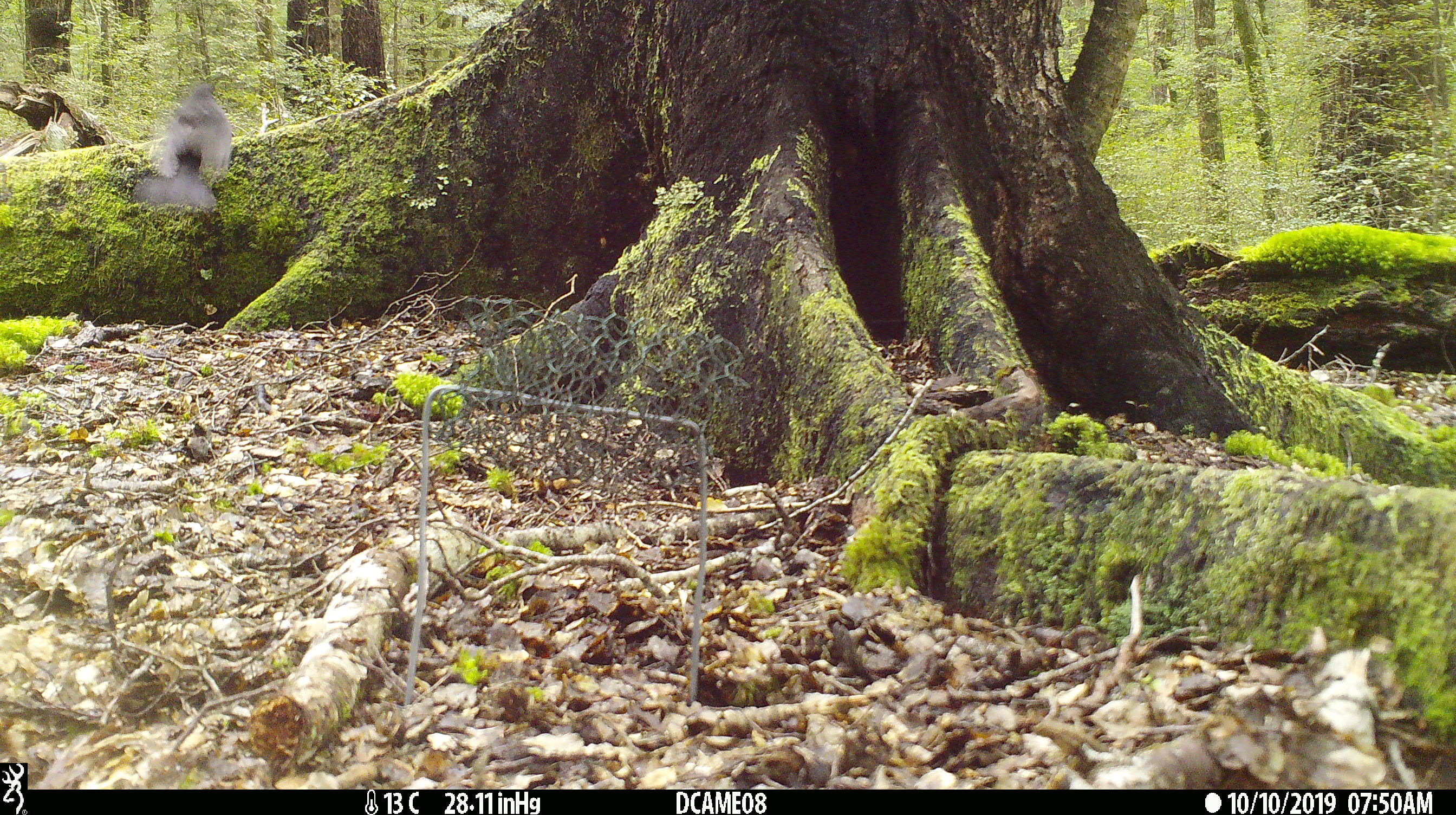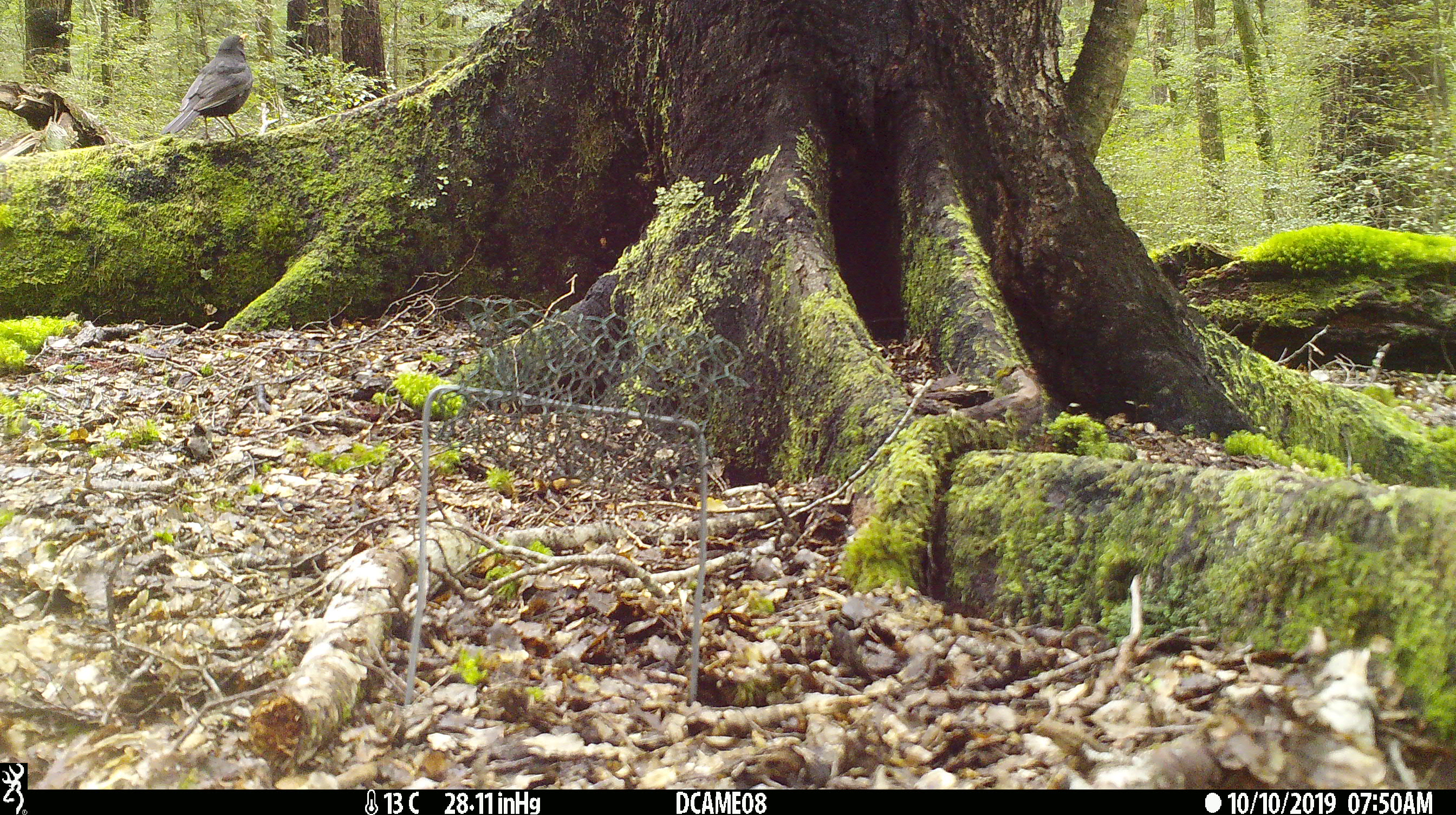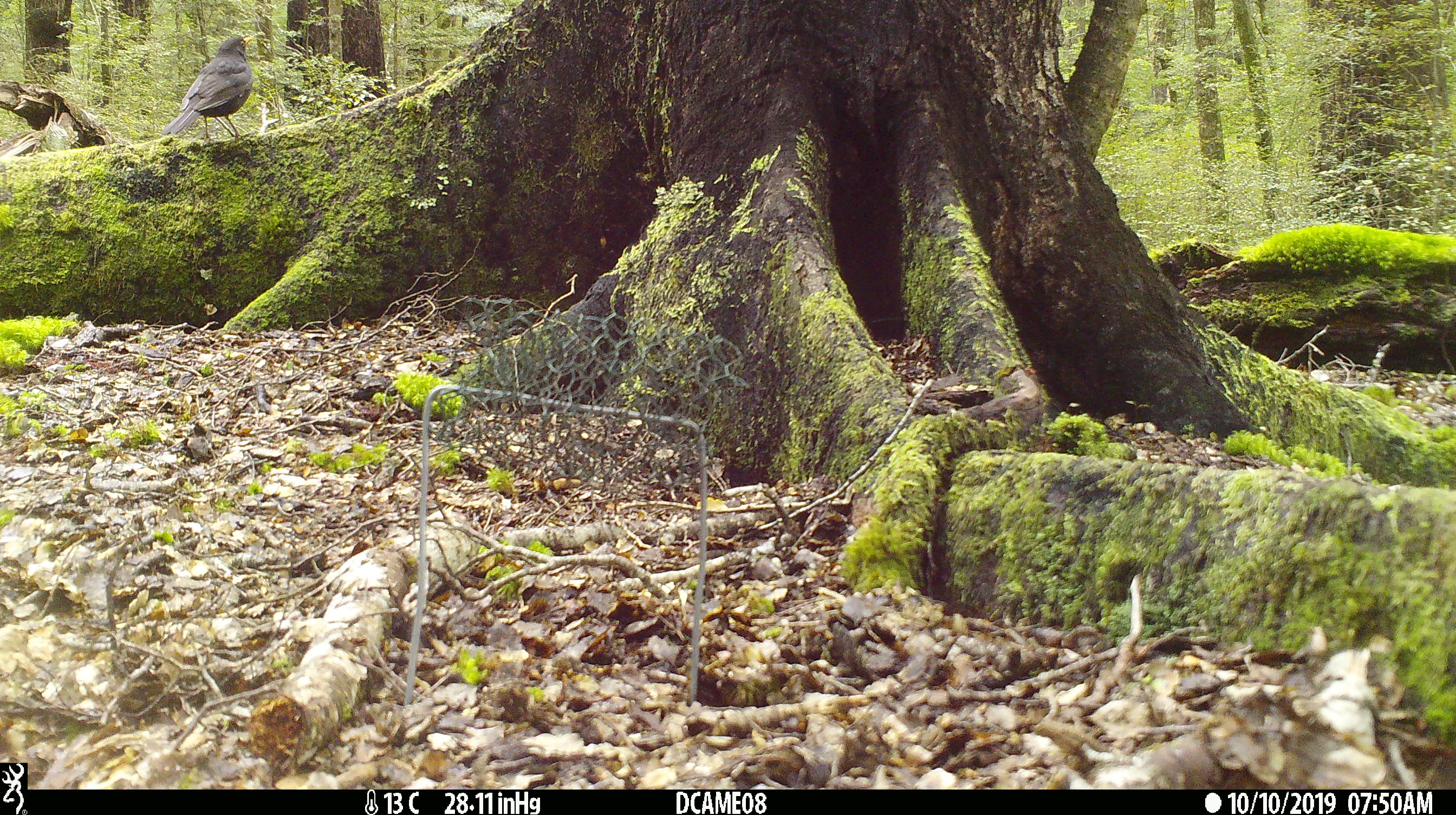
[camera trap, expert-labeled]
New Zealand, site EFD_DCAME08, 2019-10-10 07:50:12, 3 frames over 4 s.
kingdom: Animalia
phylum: Chordata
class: Aves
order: Passeriformes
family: Turdidae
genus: Turdus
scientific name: Turdus merula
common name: eurasian blackbird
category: blackbird